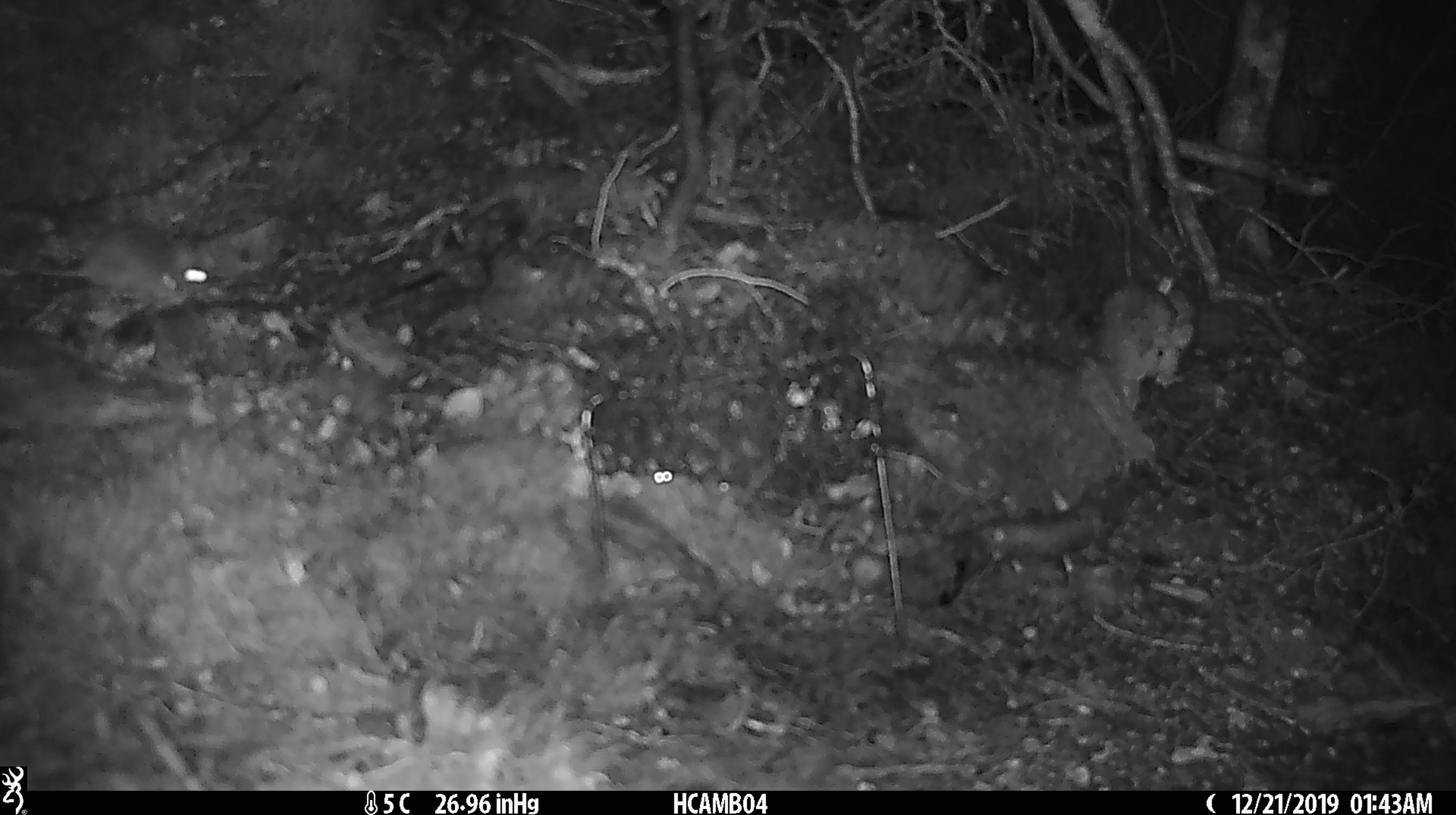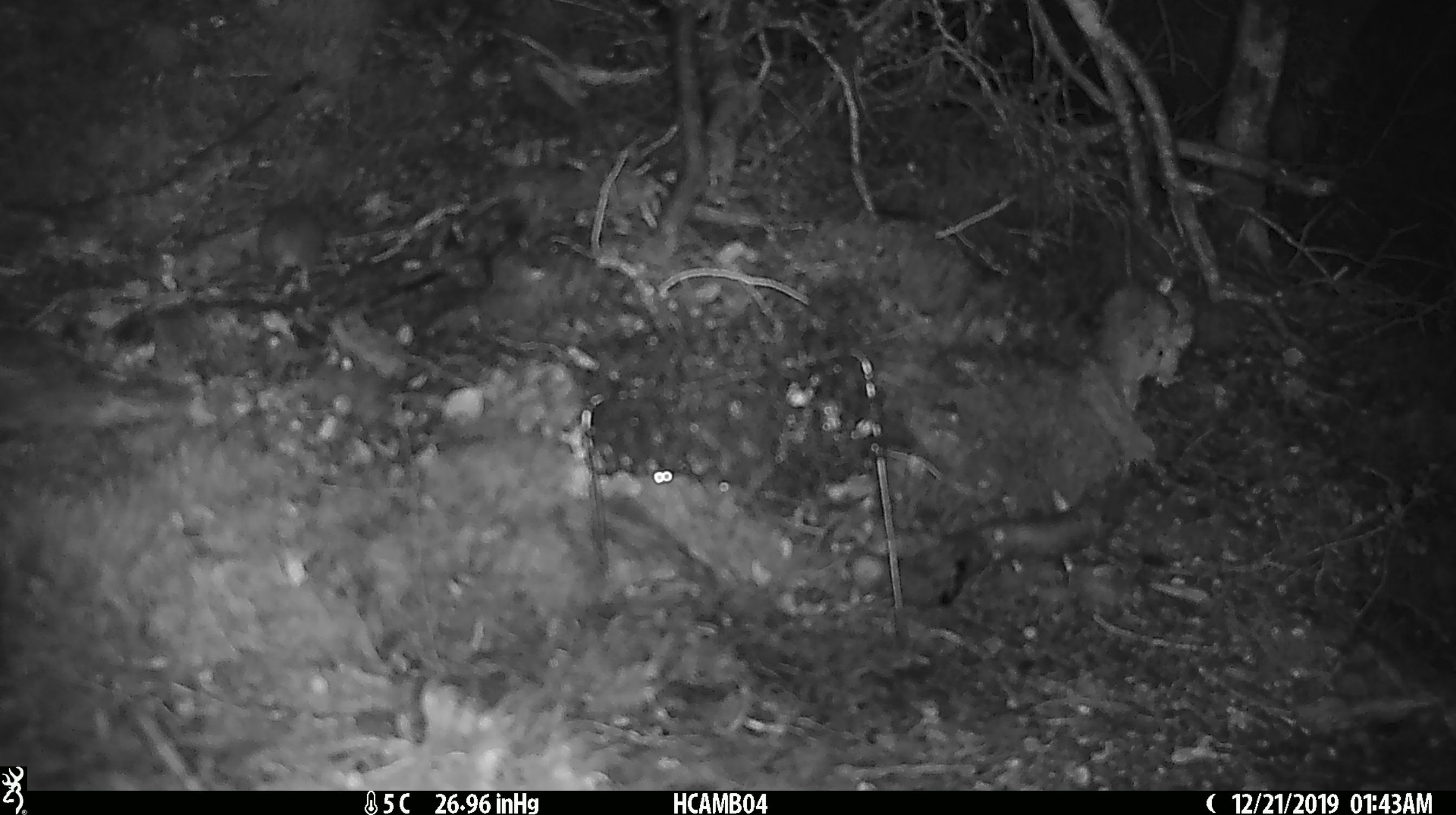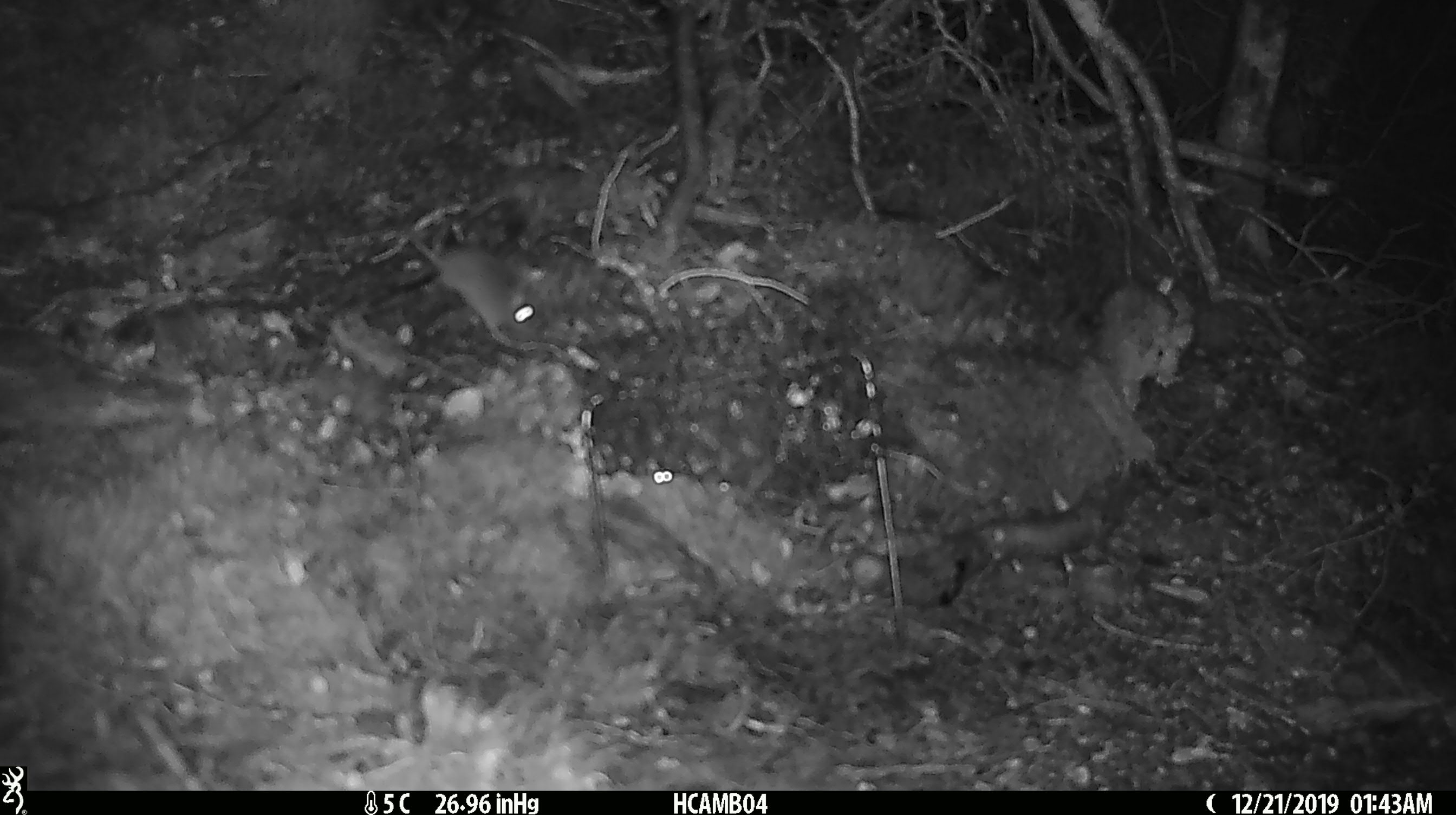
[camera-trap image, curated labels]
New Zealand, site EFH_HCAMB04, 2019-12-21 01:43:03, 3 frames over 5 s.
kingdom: Animalia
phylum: Chordata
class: Mammalia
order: Rodentia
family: Muridae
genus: Mus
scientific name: Mus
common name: mouse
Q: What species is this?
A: Mouse (Mus).